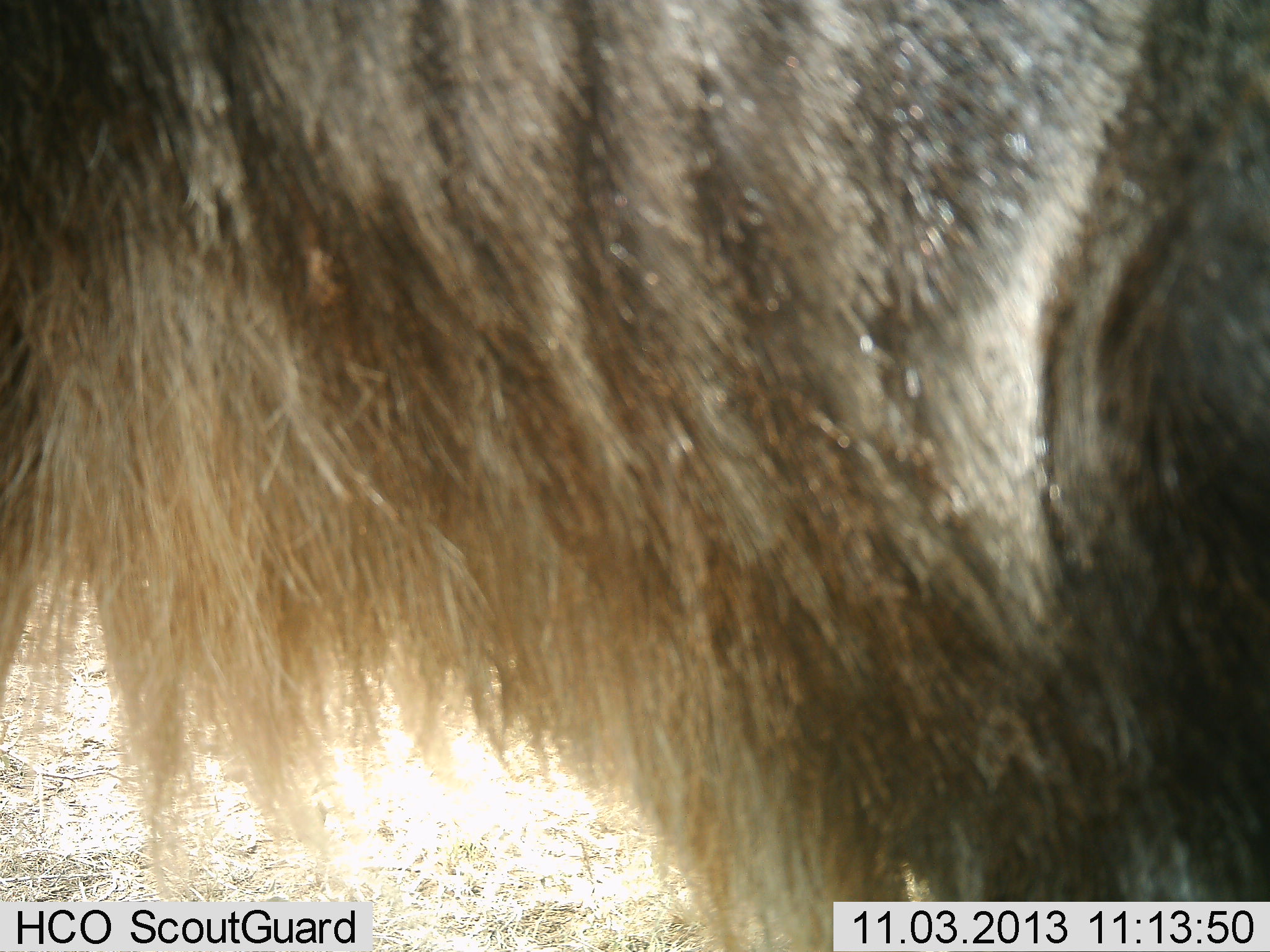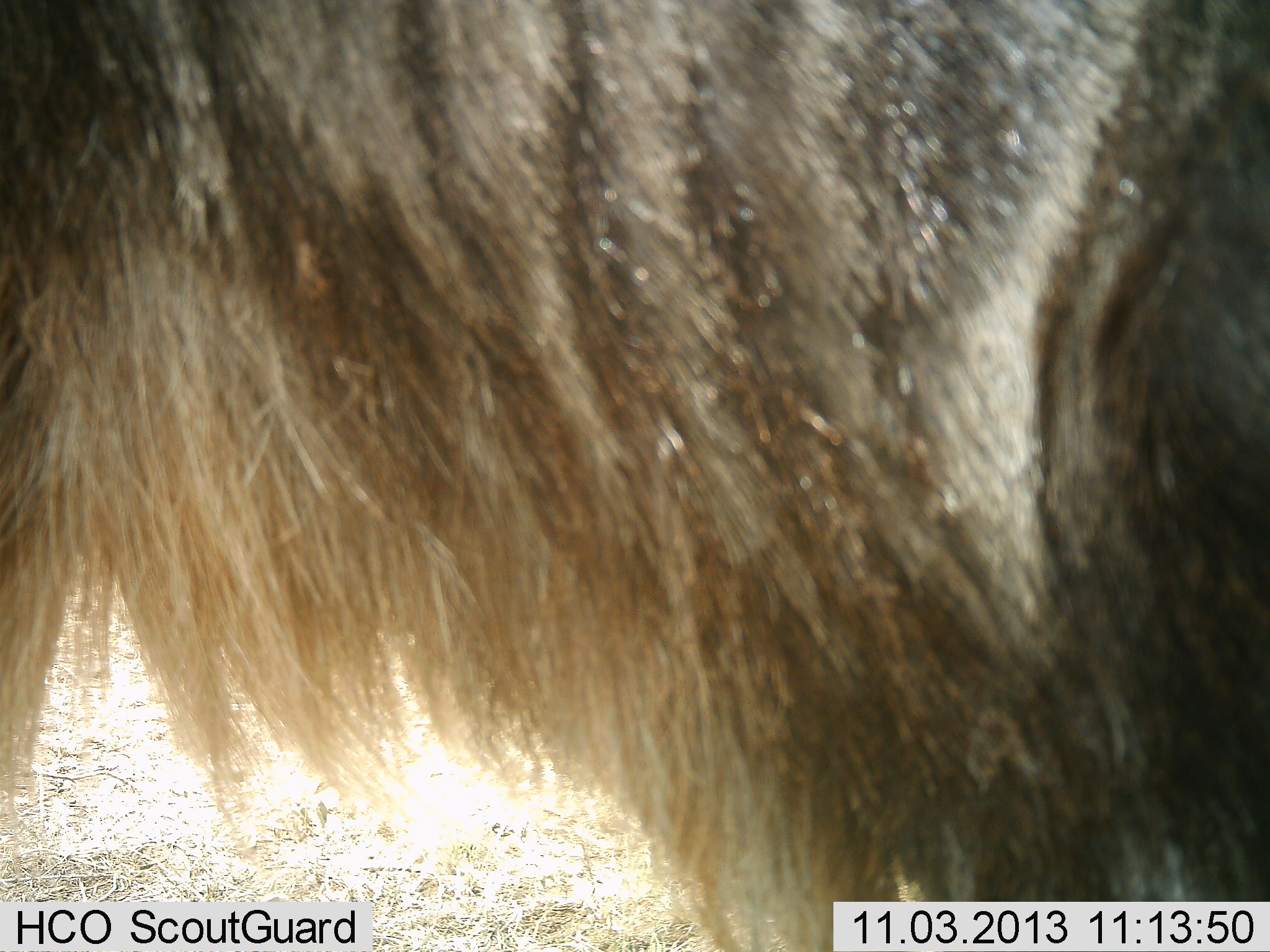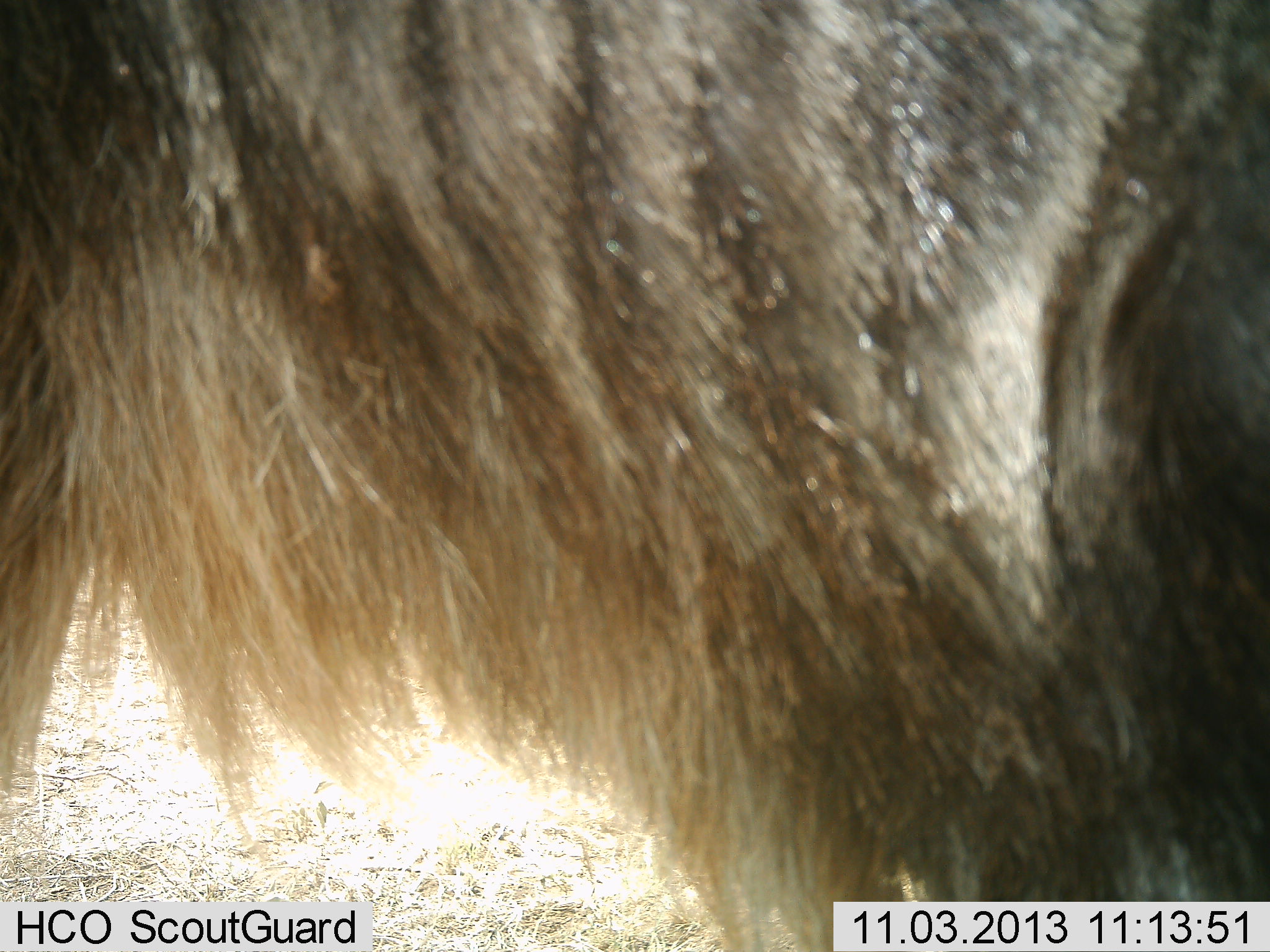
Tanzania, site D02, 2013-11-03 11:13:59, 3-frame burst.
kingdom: Animalia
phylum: Chordata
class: Mammalia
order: Artiodactyla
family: Bovidae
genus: Connochaetes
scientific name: Connochaetes taurinus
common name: blue wildebeest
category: wildebeest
Wildebeest (blue wildebeest) (Connochaetes taurinus), count 1. Behavior (volunteer vote fractions): standing 100%, resting 0%, moving 0%, interacting 0%. Young present (vote fraction): 0%. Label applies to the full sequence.